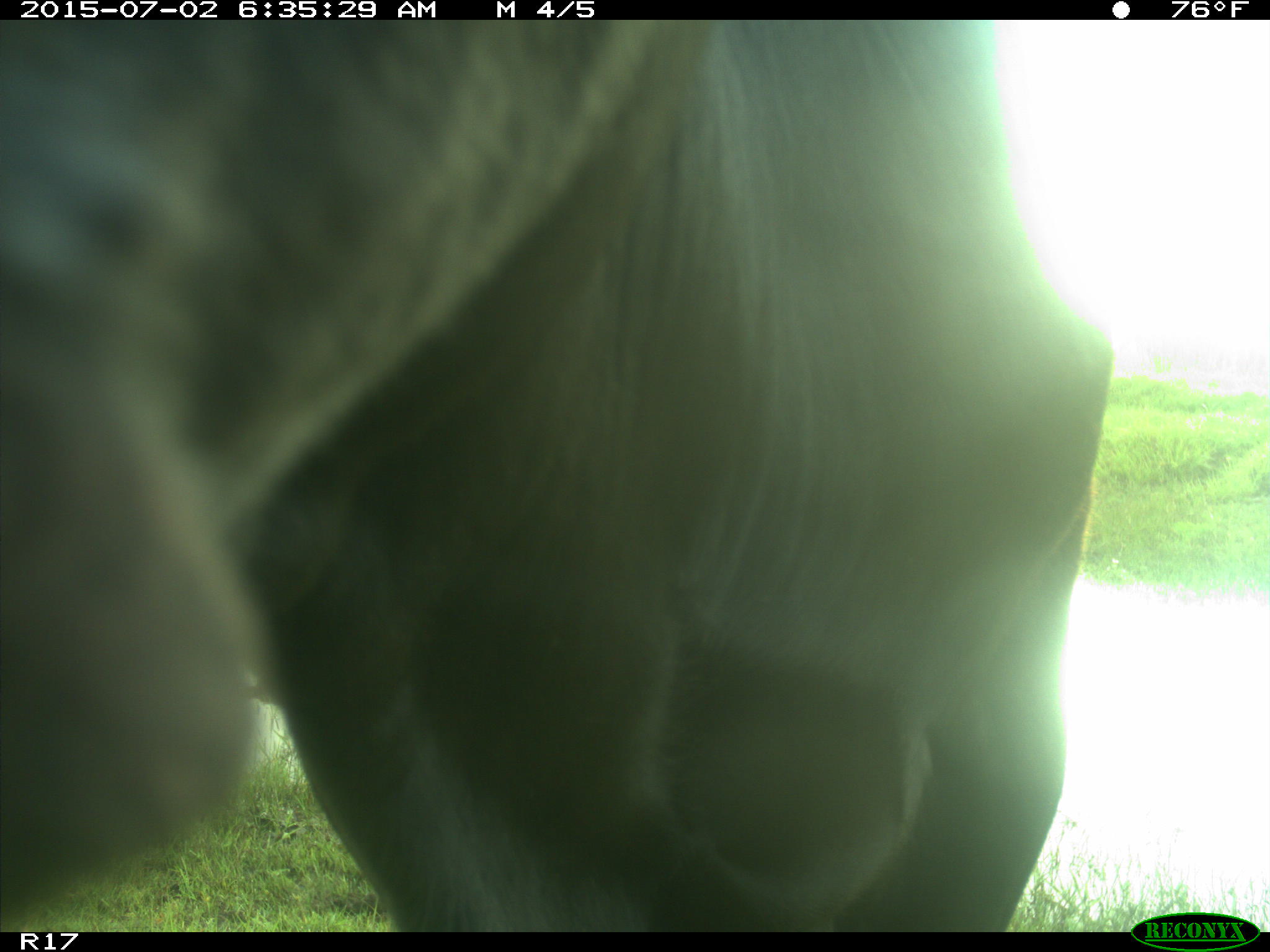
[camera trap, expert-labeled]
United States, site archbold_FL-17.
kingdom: Animalia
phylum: Chordata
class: Mammalia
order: Artiodactyla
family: Bovidae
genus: Bos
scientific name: Bos taurus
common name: domestic cow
Bos taurus (domestic cow).